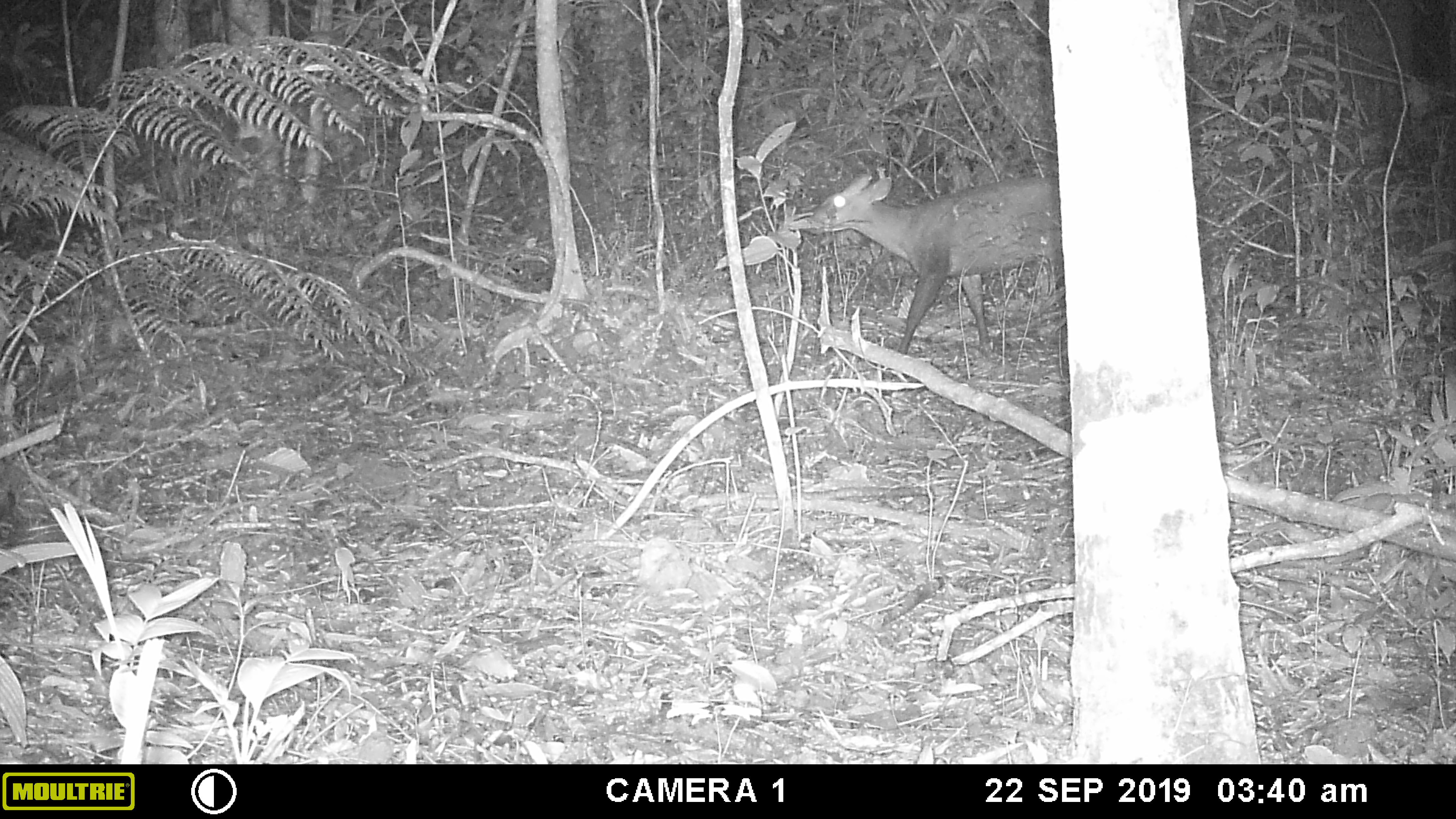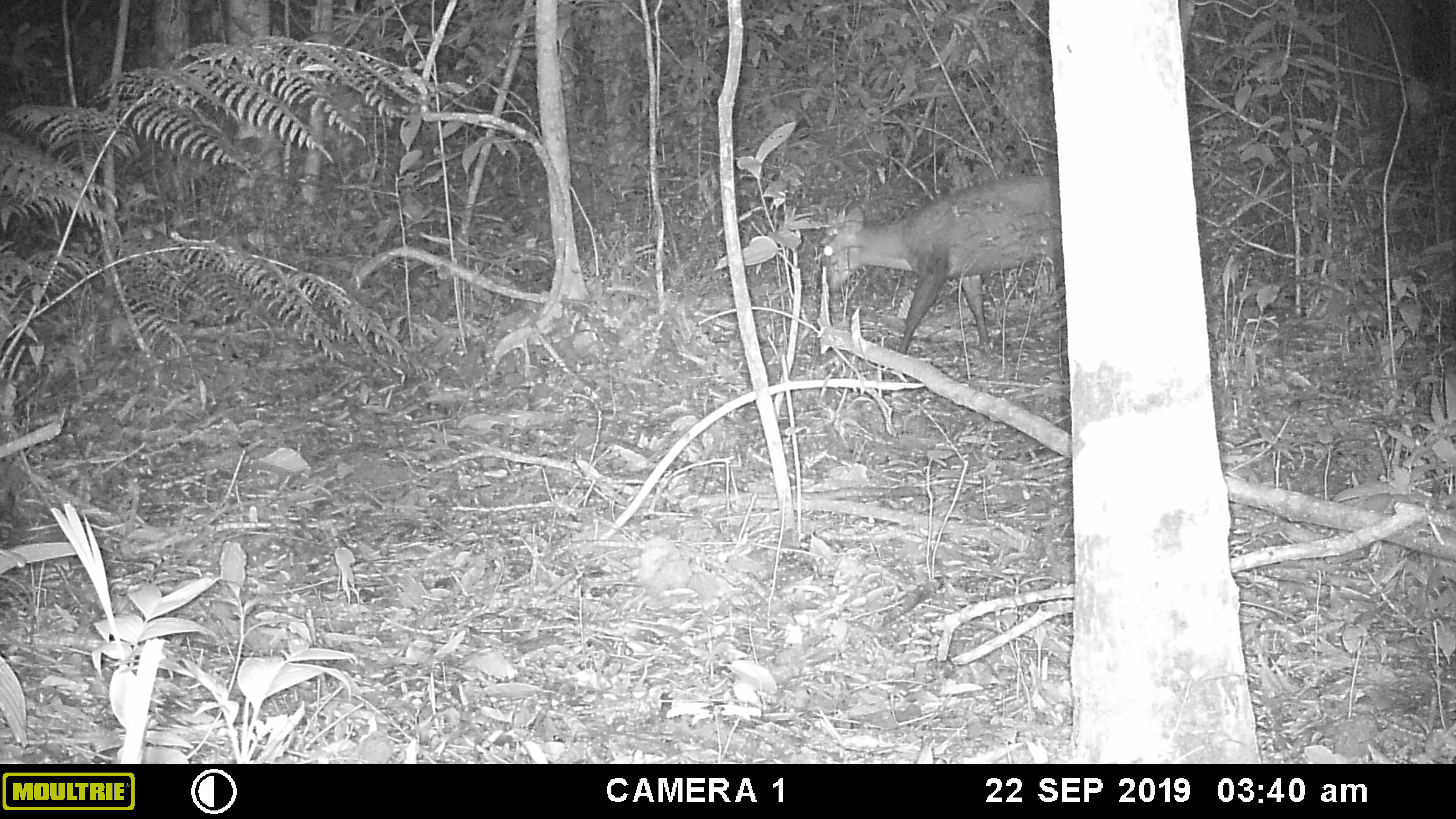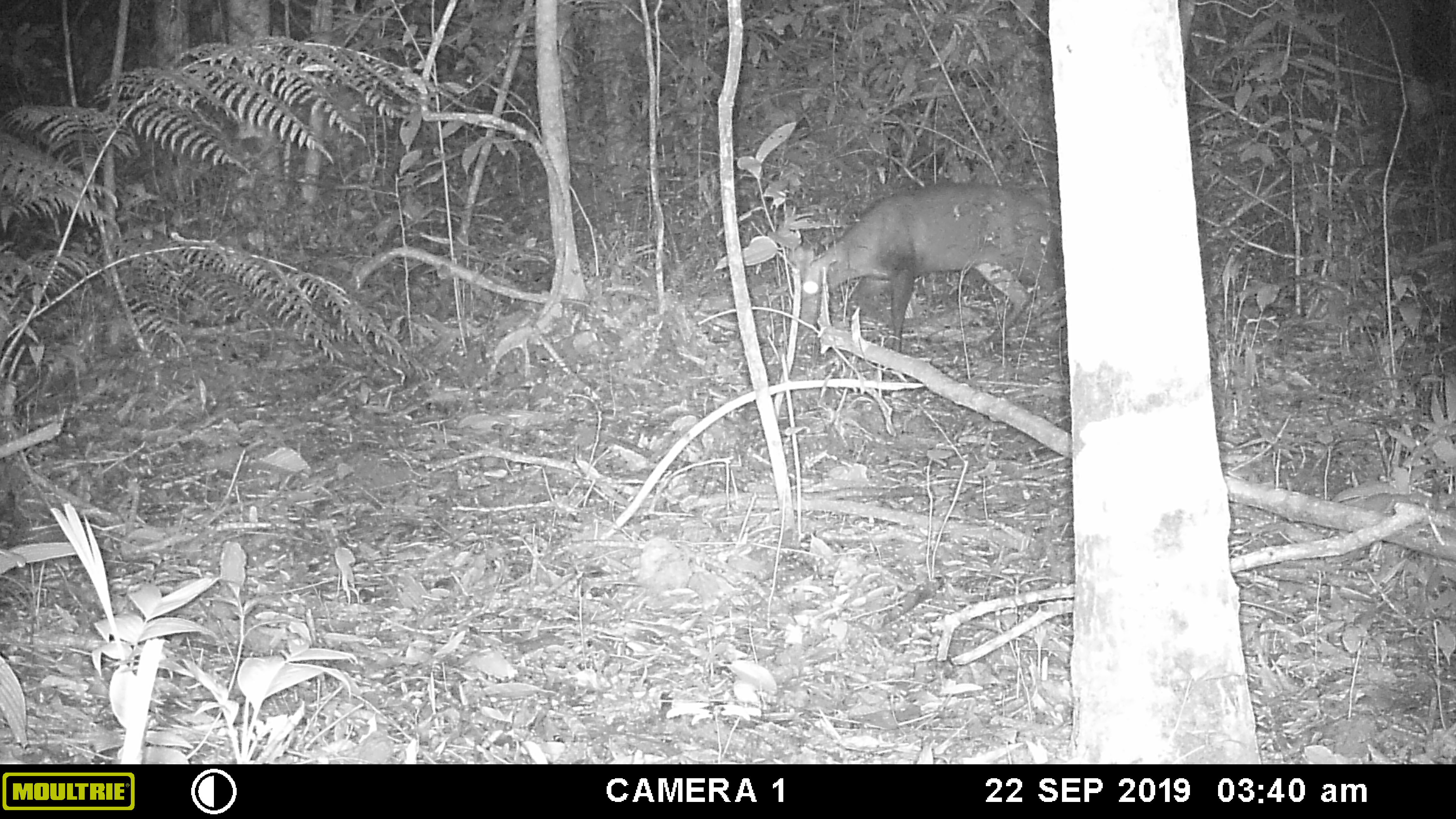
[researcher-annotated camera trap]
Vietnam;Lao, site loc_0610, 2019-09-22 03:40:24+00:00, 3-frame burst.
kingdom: Animalia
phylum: Chordata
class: Mammalia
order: Artiodactyla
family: Cervidae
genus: Muntiacus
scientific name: Muntiacus muntjak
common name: red muntjac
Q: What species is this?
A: Red muntjac (Muntiacus muntjak).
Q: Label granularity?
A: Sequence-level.